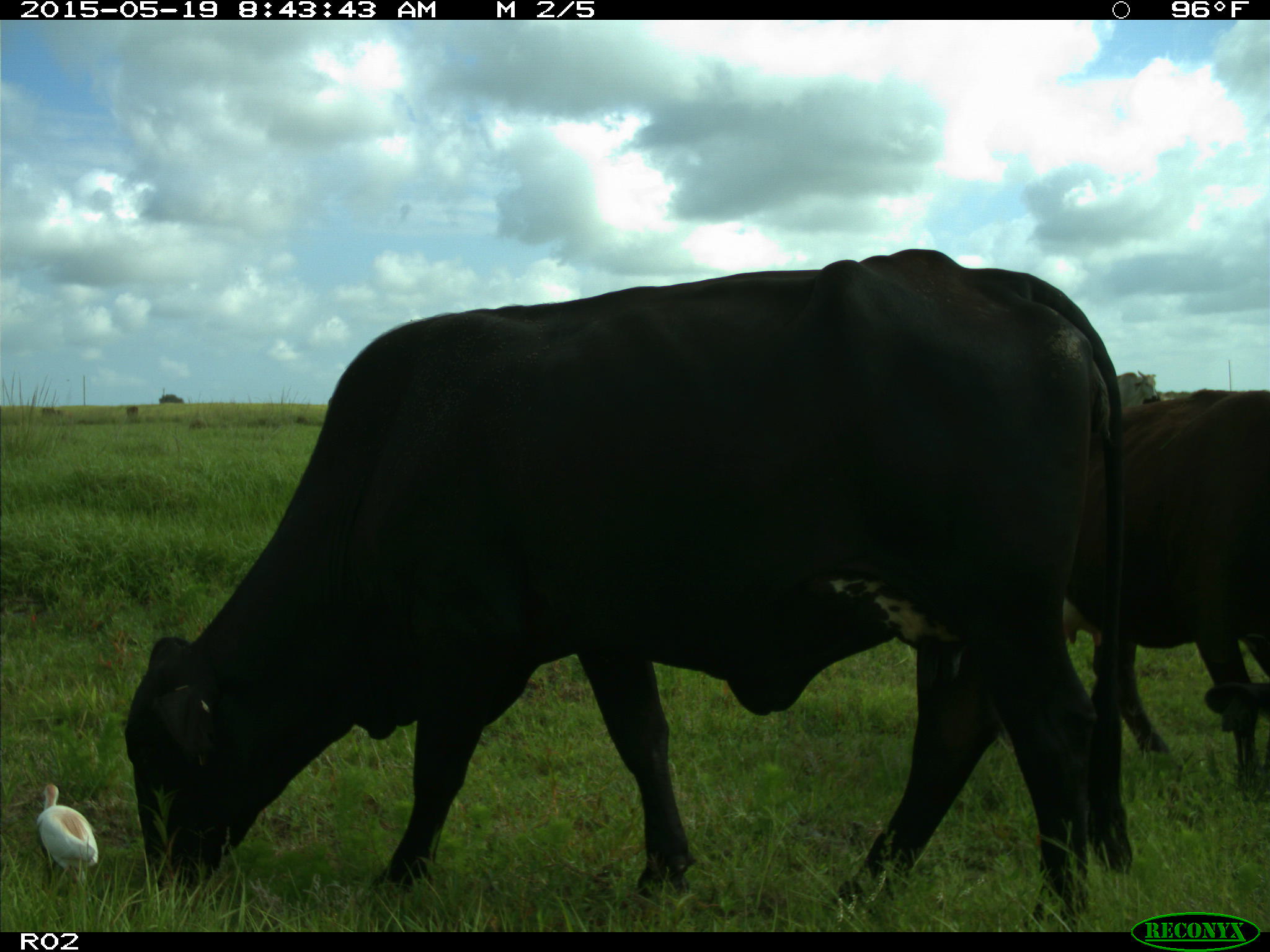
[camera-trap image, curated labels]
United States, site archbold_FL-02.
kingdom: Animalia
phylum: Chordata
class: Mammalia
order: Artiodactyla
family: Bovidae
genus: Bos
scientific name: Bos taurus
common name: domestic cow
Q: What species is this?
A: Bos taurus (domestic cow).